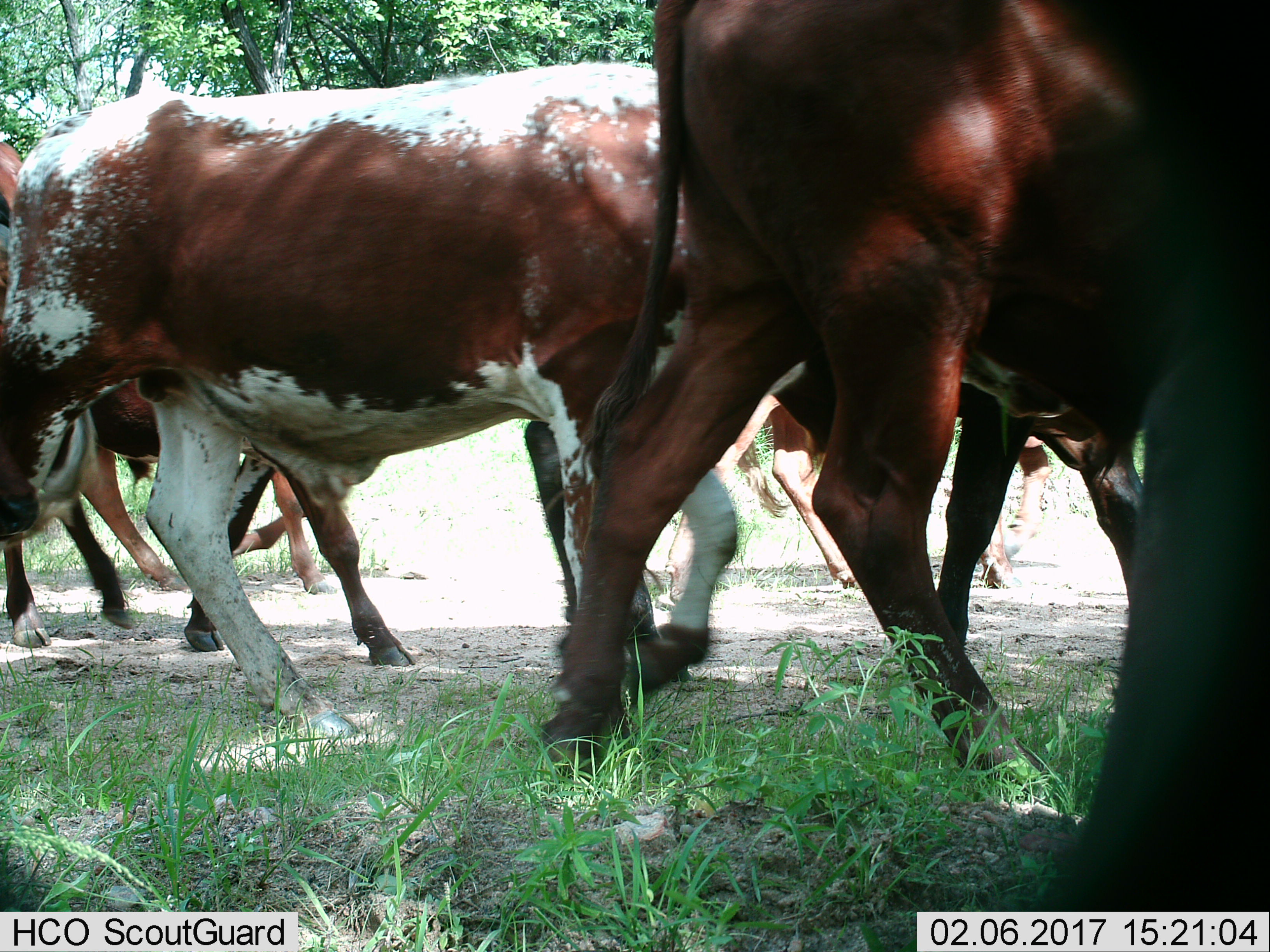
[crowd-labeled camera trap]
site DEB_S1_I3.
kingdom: Animalia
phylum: Chordata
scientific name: Vertebrata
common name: domestic animal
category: domesticanimal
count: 6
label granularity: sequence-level